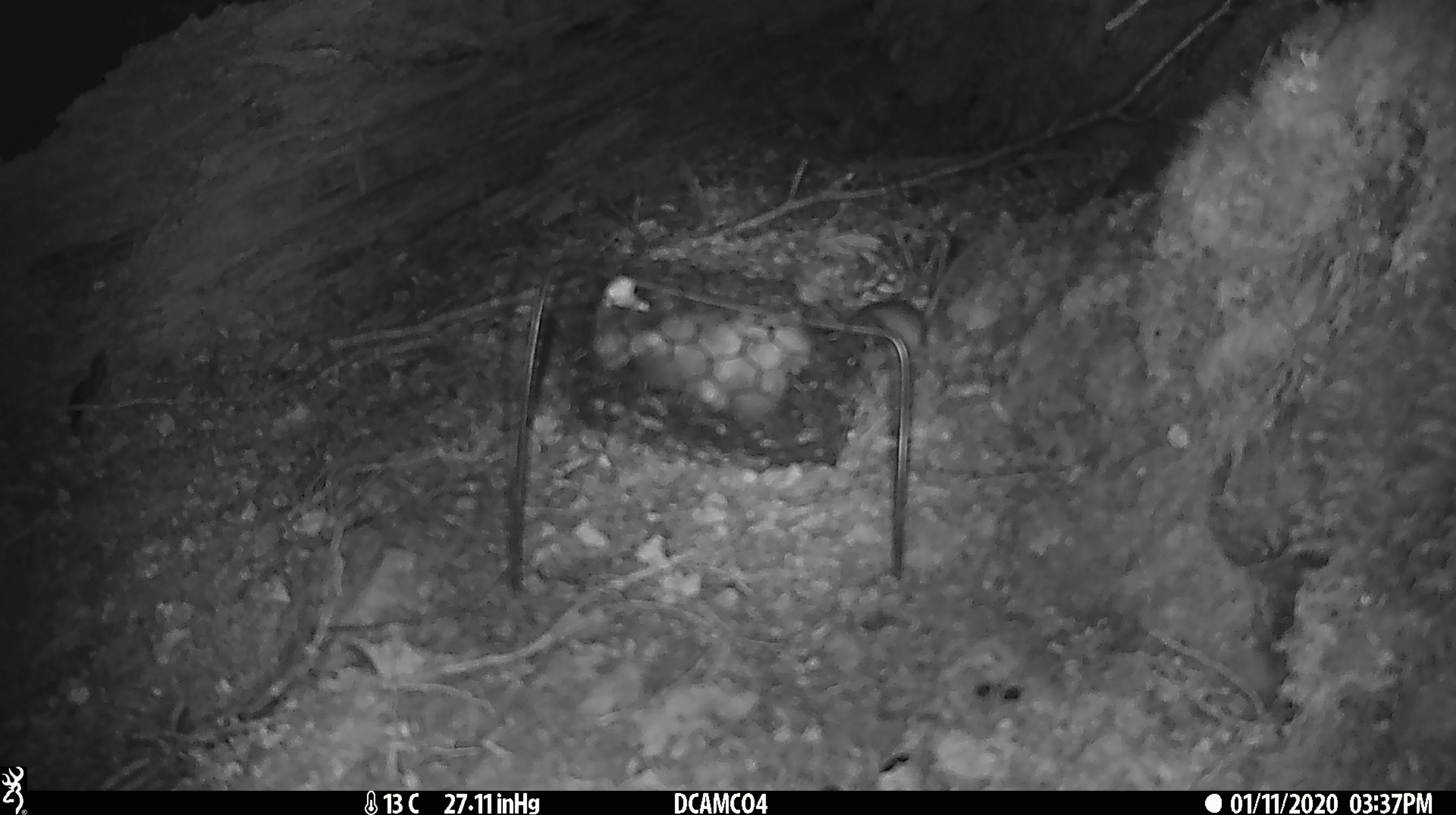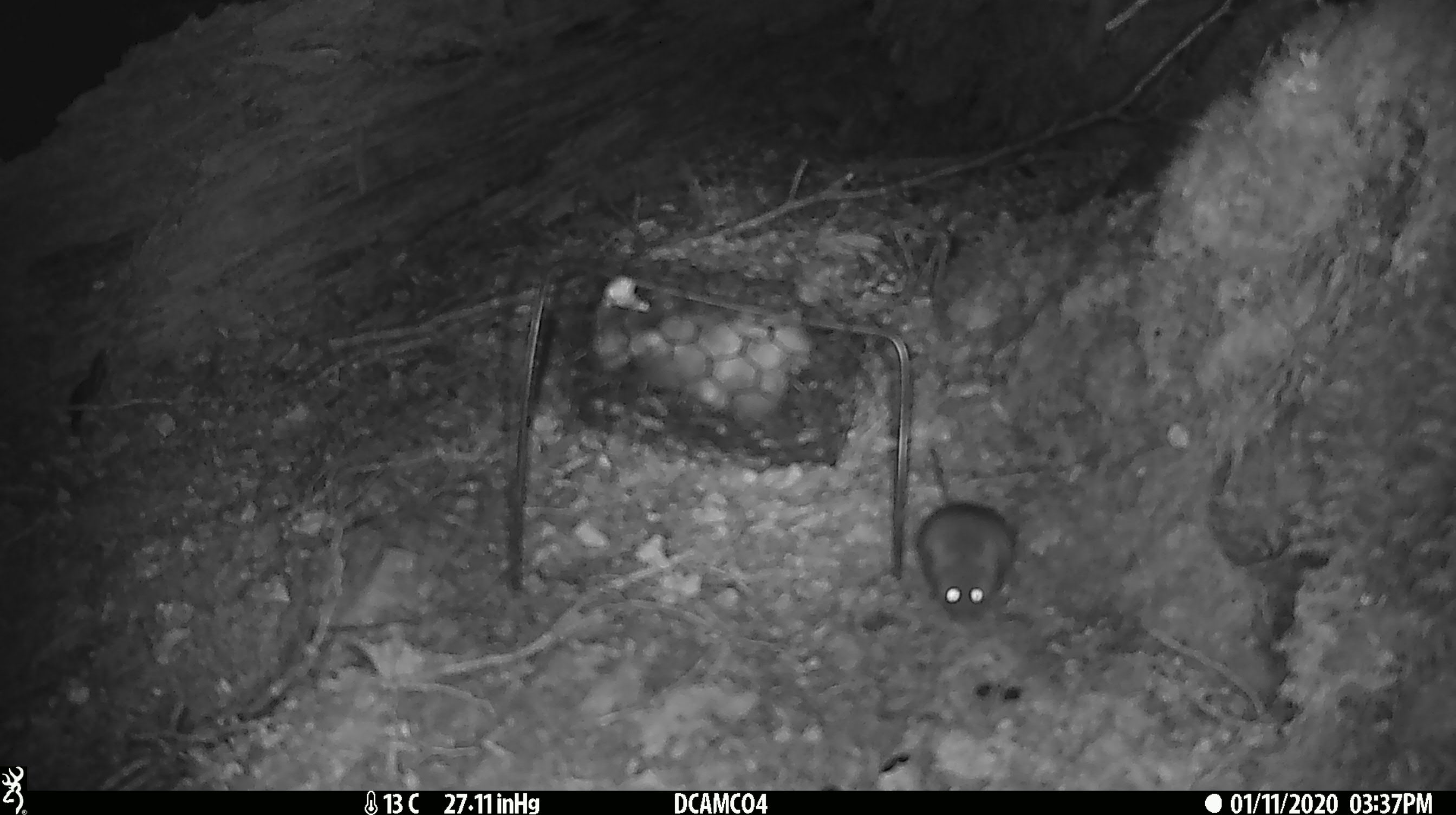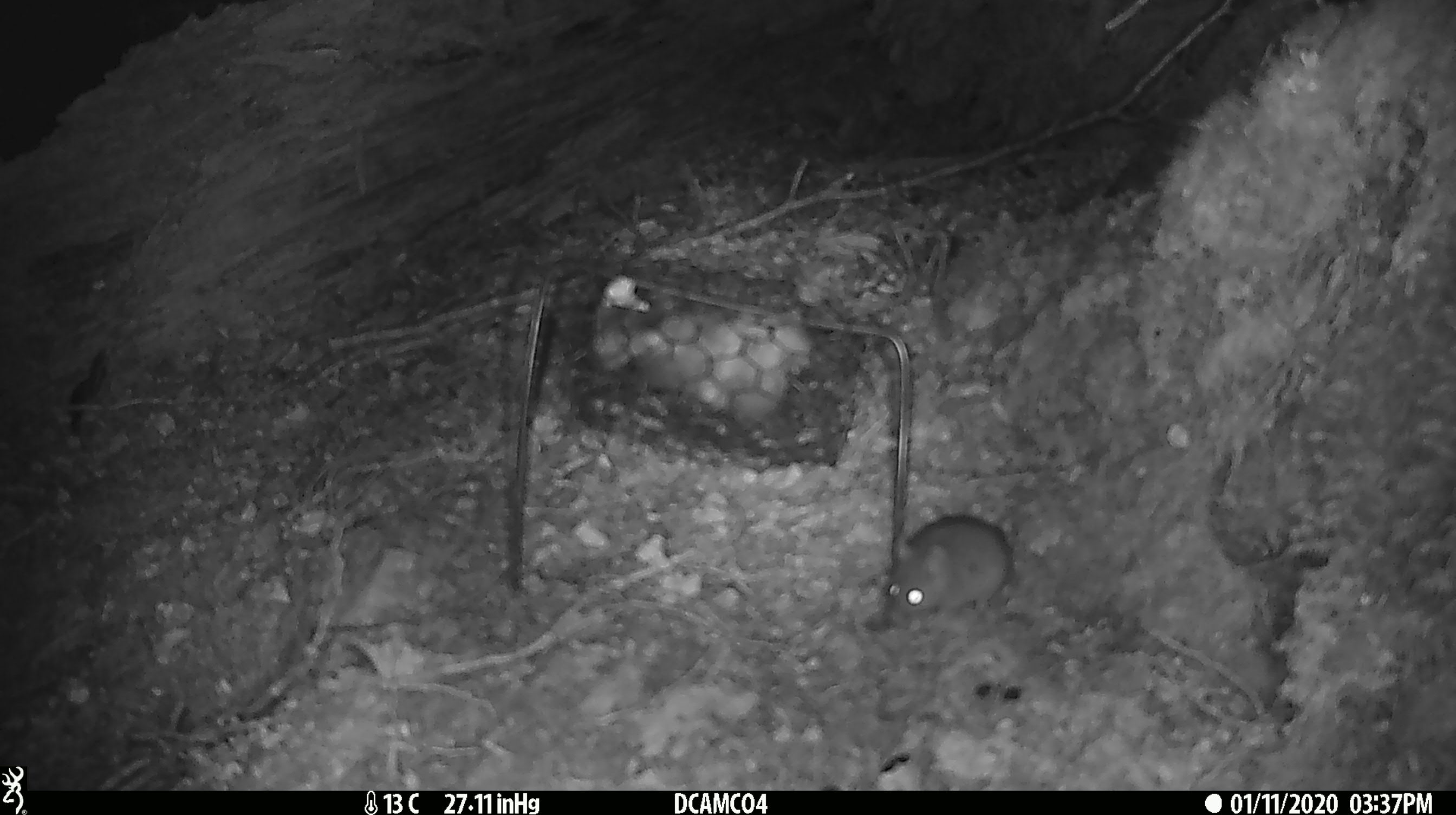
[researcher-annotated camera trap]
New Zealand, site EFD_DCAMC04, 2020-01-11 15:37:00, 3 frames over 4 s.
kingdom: Animalia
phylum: Chordata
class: Mammalia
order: Rodentia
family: Muridae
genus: Mus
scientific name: Mus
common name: mouse